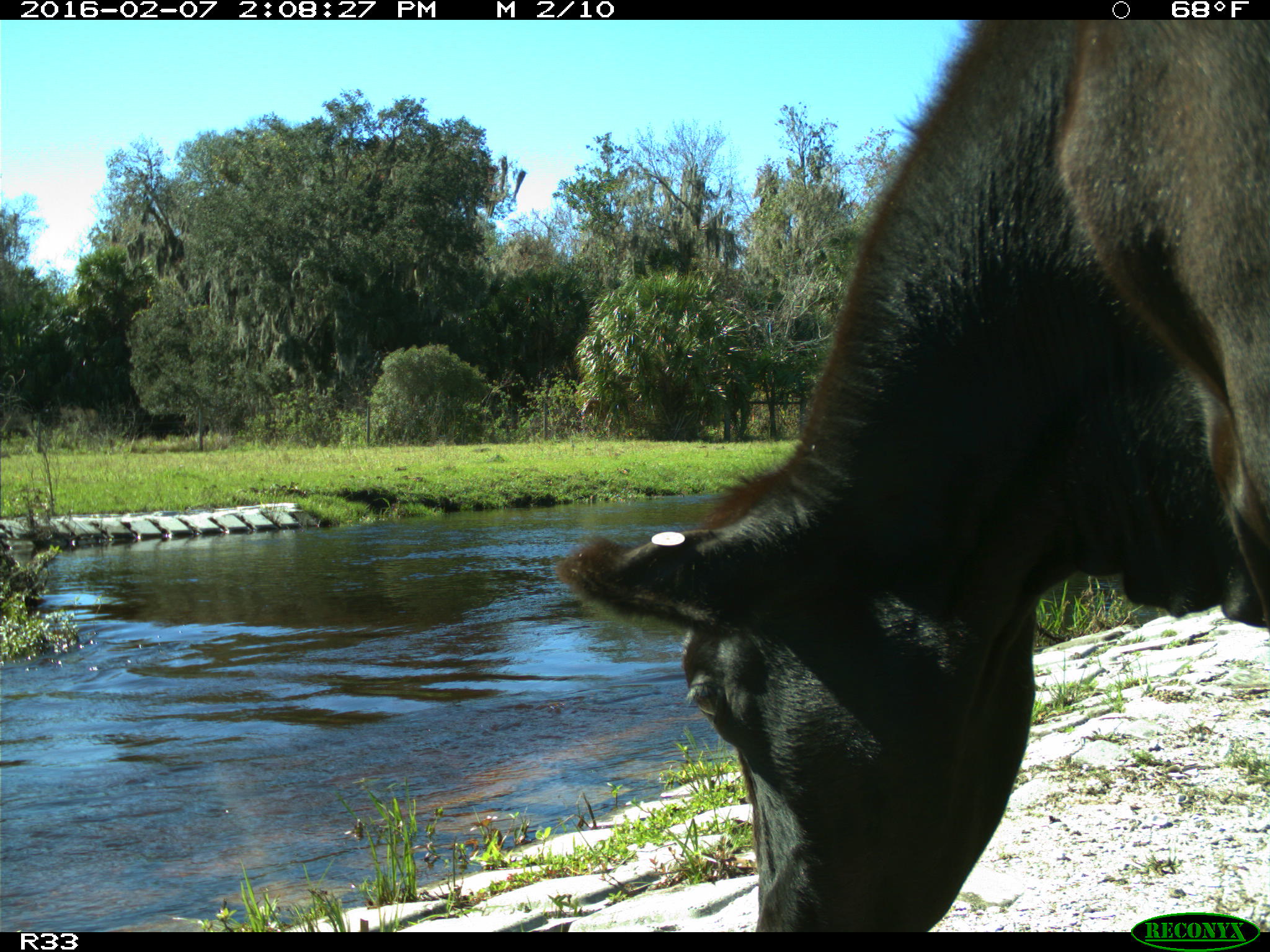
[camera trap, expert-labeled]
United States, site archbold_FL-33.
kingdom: Animalia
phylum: Chordata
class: Mammalia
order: Artiodactyla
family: Bovidae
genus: Bos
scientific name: Bos taurus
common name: domestic cow